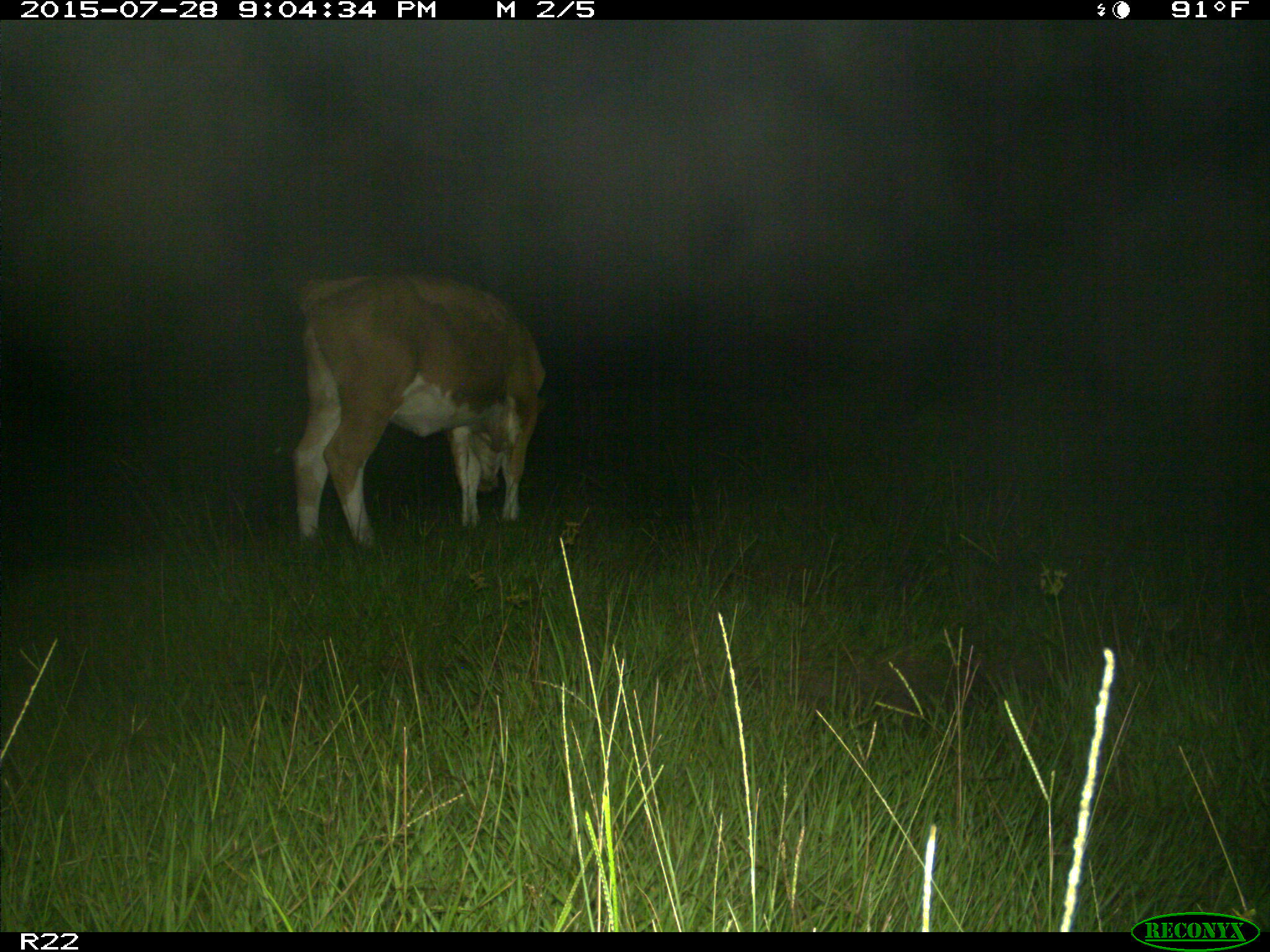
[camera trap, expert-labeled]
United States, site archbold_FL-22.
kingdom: Animalia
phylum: Chordata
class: Mammalia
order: Artiodactyla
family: Bovidae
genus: Bos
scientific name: Bos taurus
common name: domestic cow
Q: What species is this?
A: Bos taurus (domestic cow).